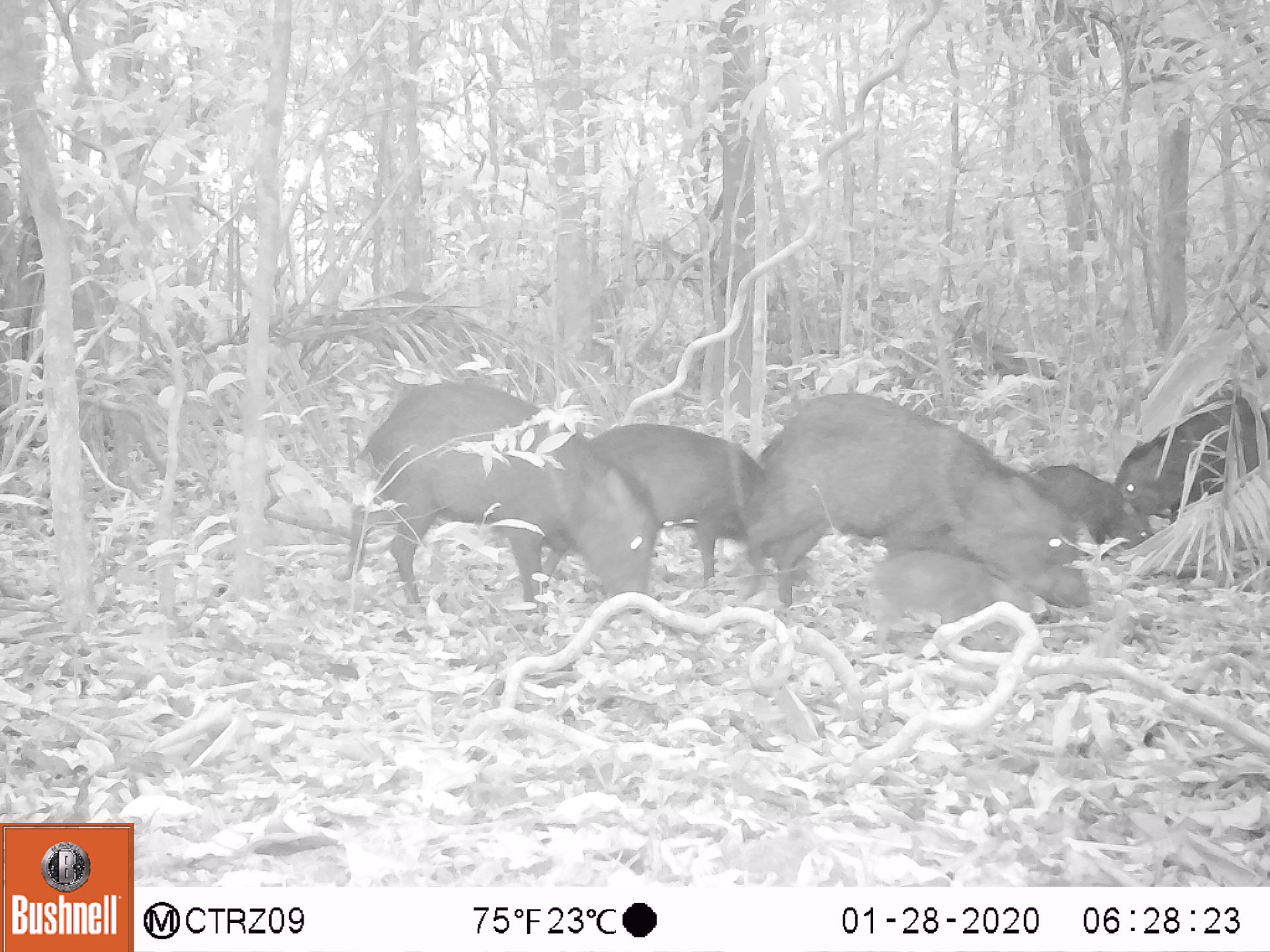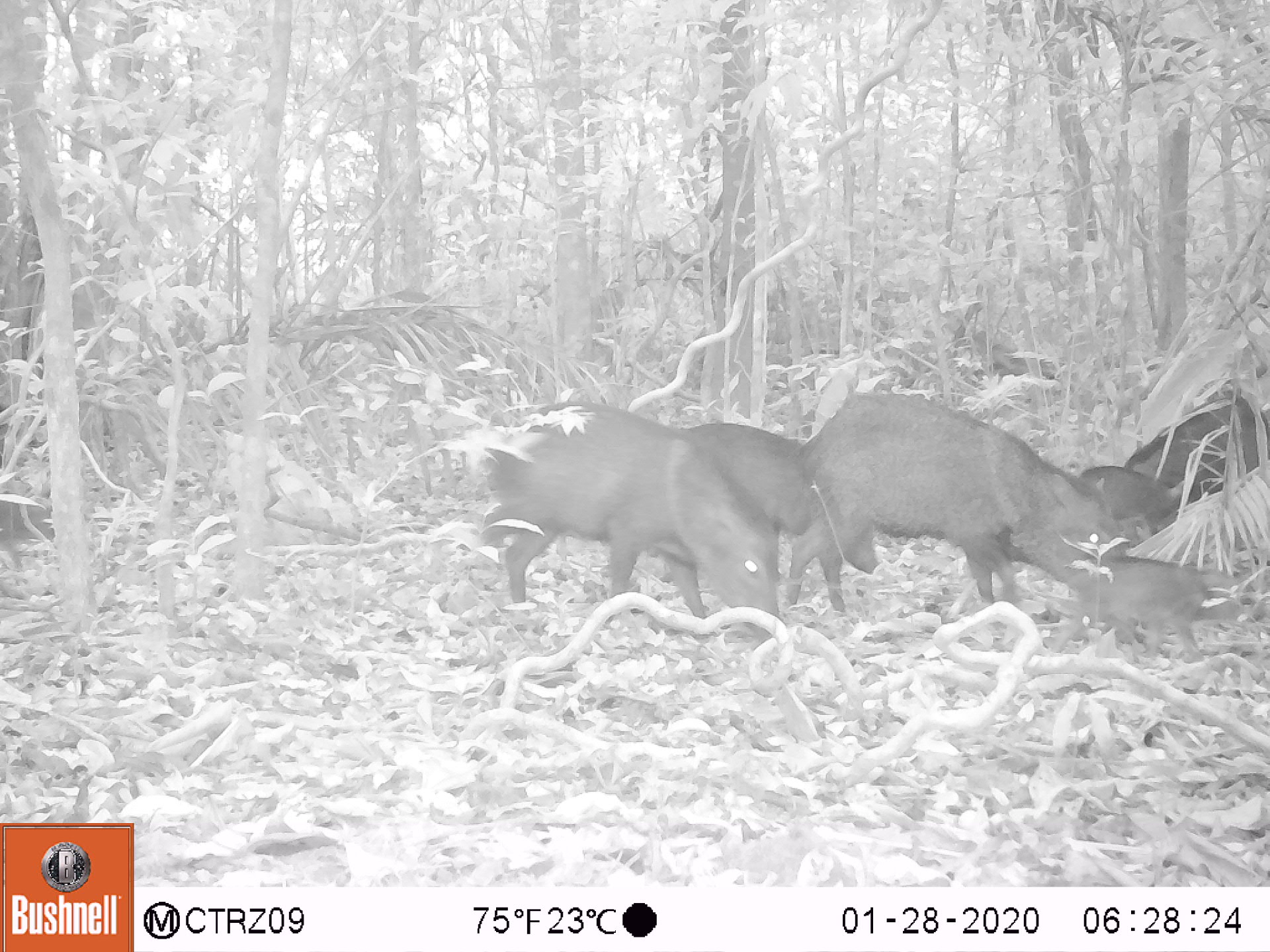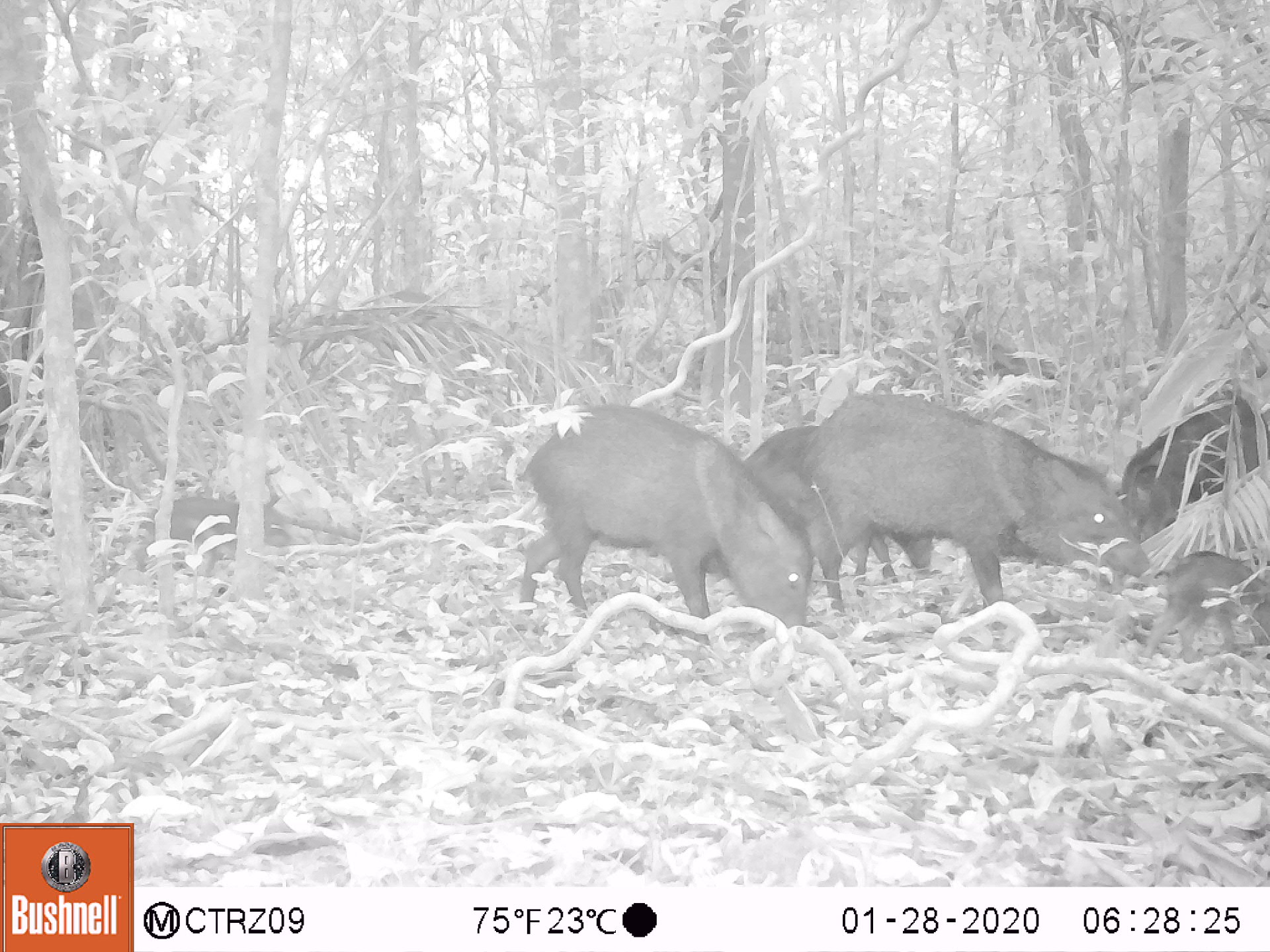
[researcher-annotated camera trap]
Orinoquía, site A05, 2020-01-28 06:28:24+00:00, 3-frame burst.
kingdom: Animalia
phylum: Chordata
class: Mammalia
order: Artiodactyla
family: Tayassuidae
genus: Pecari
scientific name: Pecari tajacu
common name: collared peccary